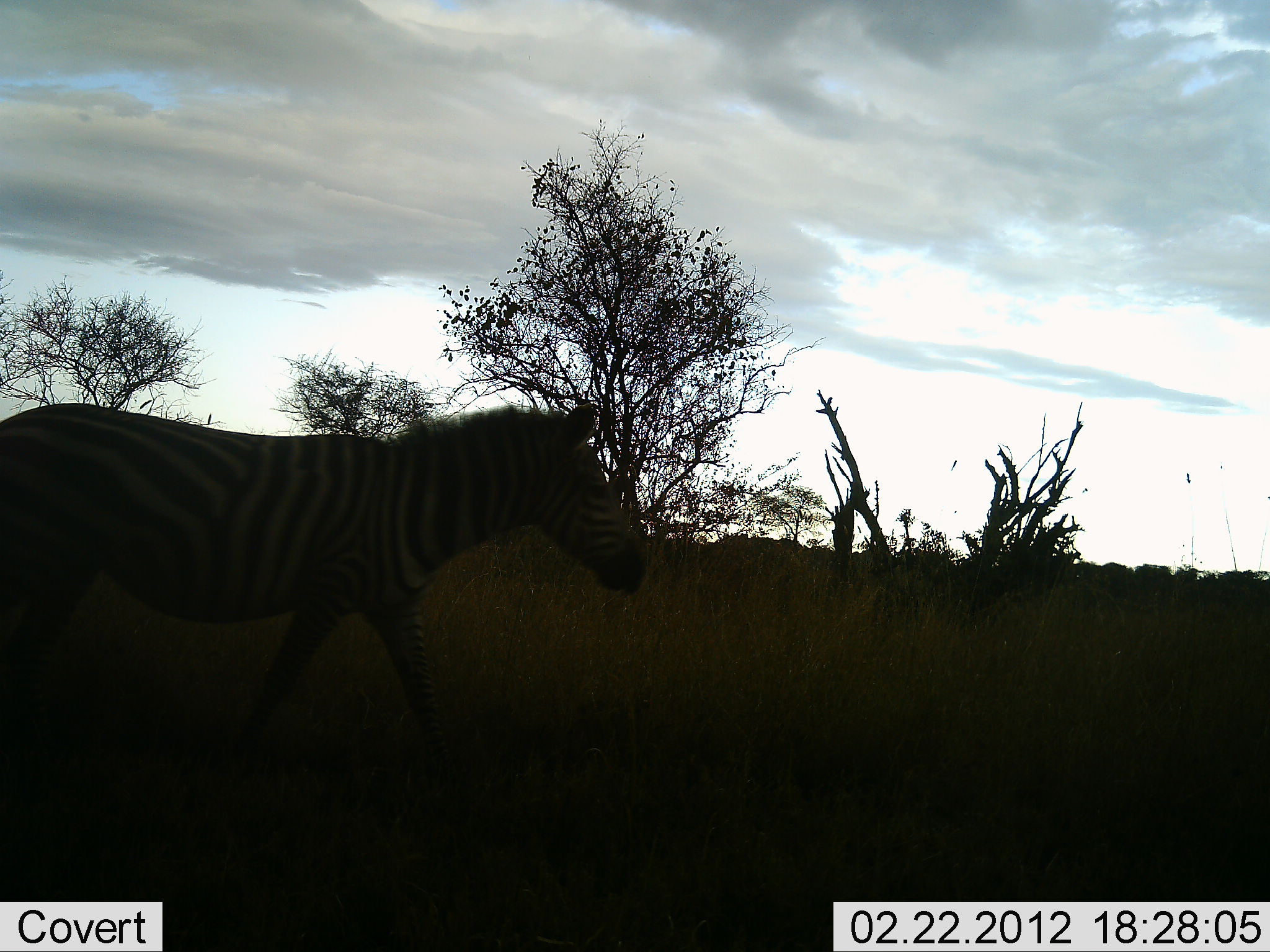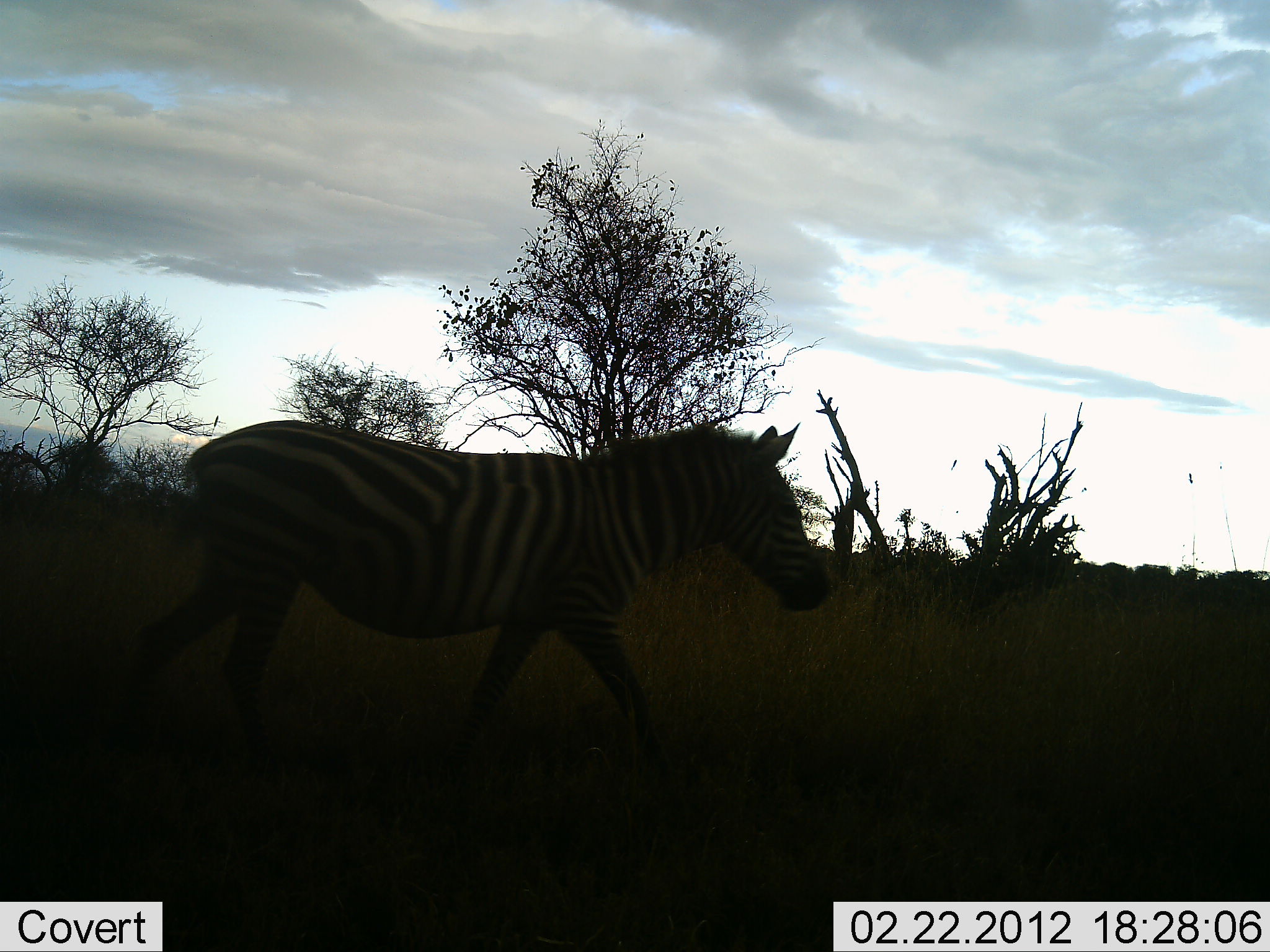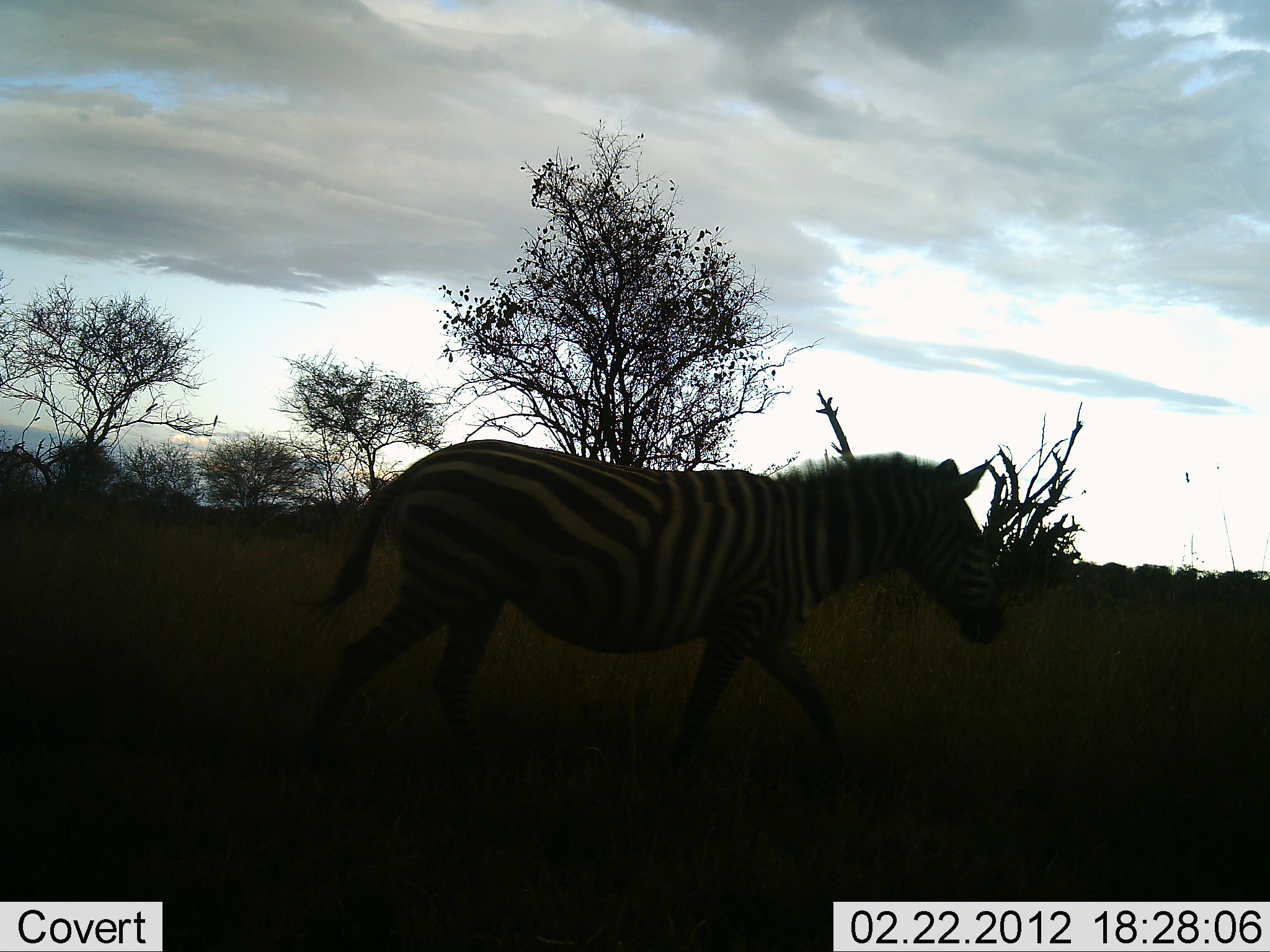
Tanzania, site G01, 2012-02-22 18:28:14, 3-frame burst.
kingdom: Animalia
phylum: Chordata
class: Mammalia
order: Perissodactyla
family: Equidae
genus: Equus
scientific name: Equus quagga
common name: plains zebra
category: zebra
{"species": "zebra (plains zebra) (Equus quagga)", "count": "1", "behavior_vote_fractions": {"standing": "4%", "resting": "0%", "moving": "96%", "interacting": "0%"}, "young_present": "0%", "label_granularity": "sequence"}